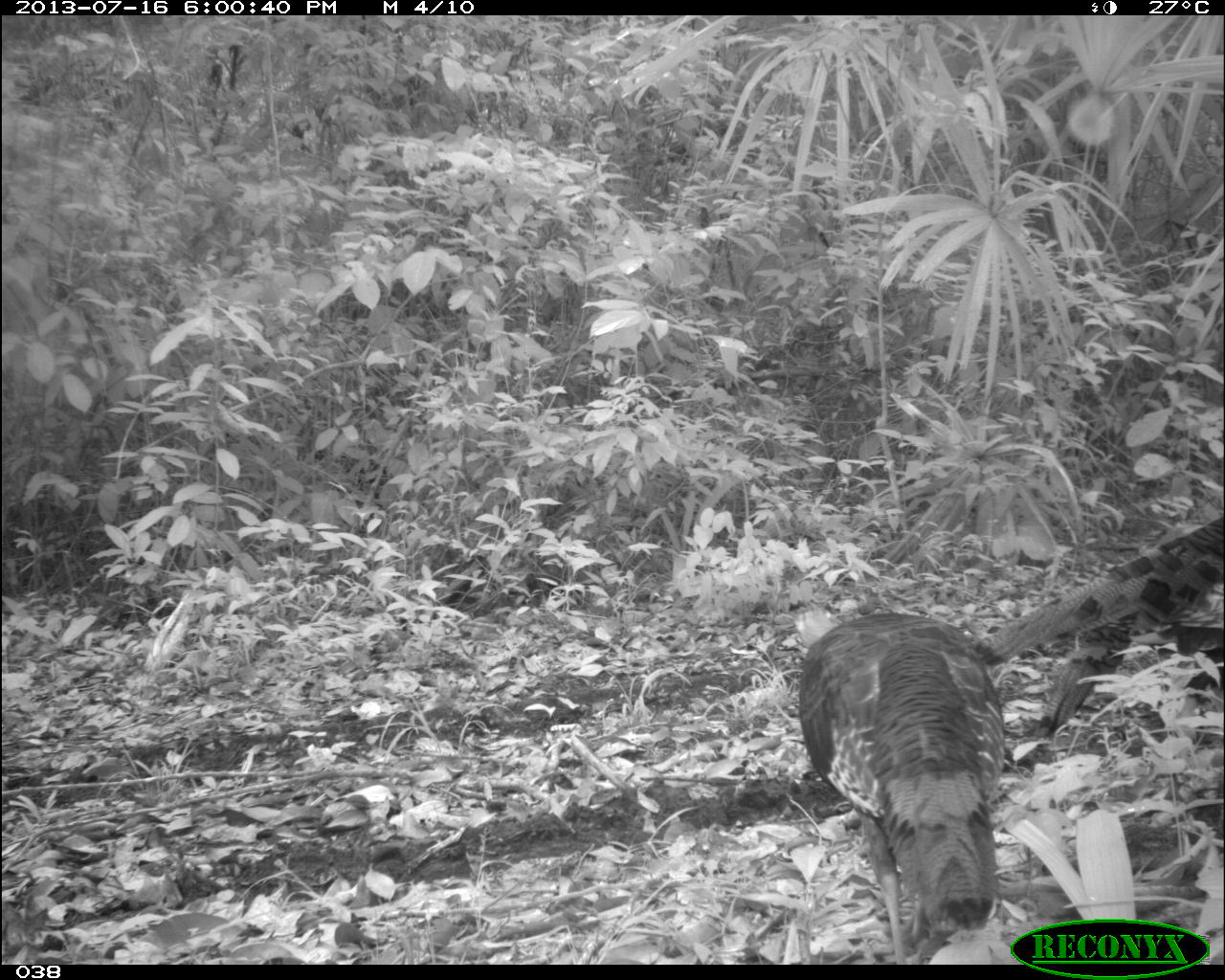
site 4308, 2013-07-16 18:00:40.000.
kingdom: Animalia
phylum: Chordata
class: Aves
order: Galliformes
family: Phasianidae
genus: Meleagris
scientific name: Meleagris ocellata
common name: ocellated turkey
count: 3